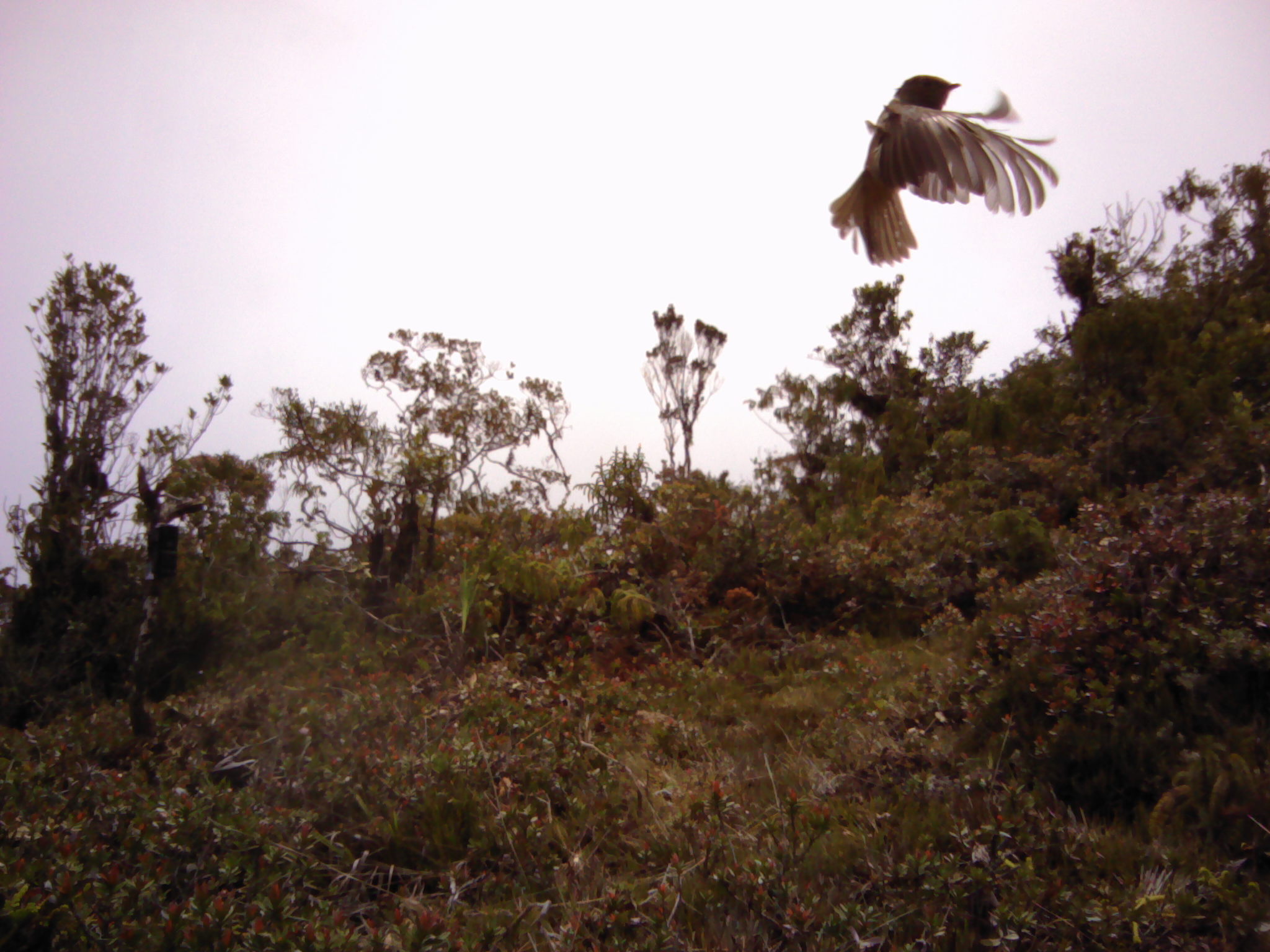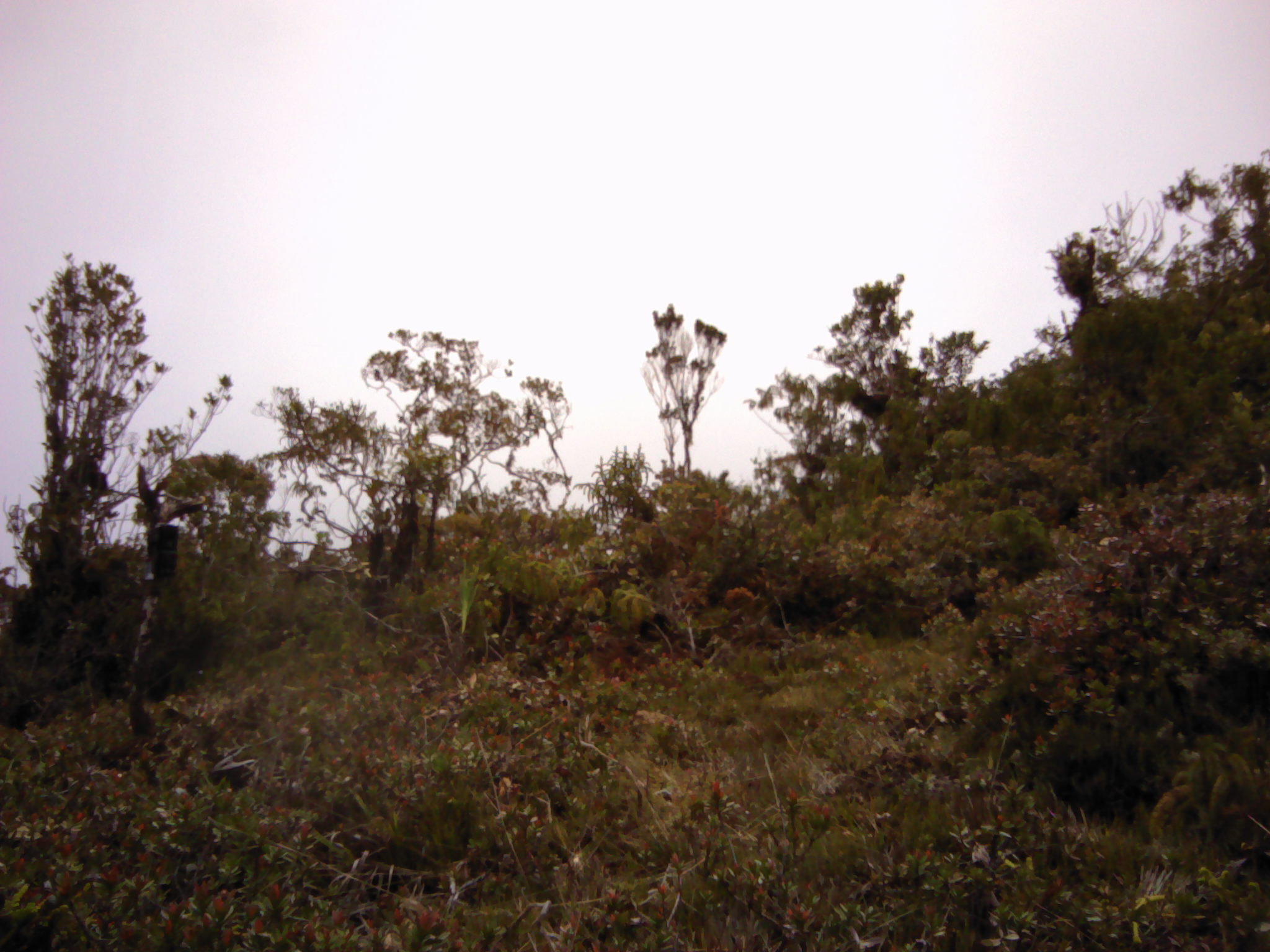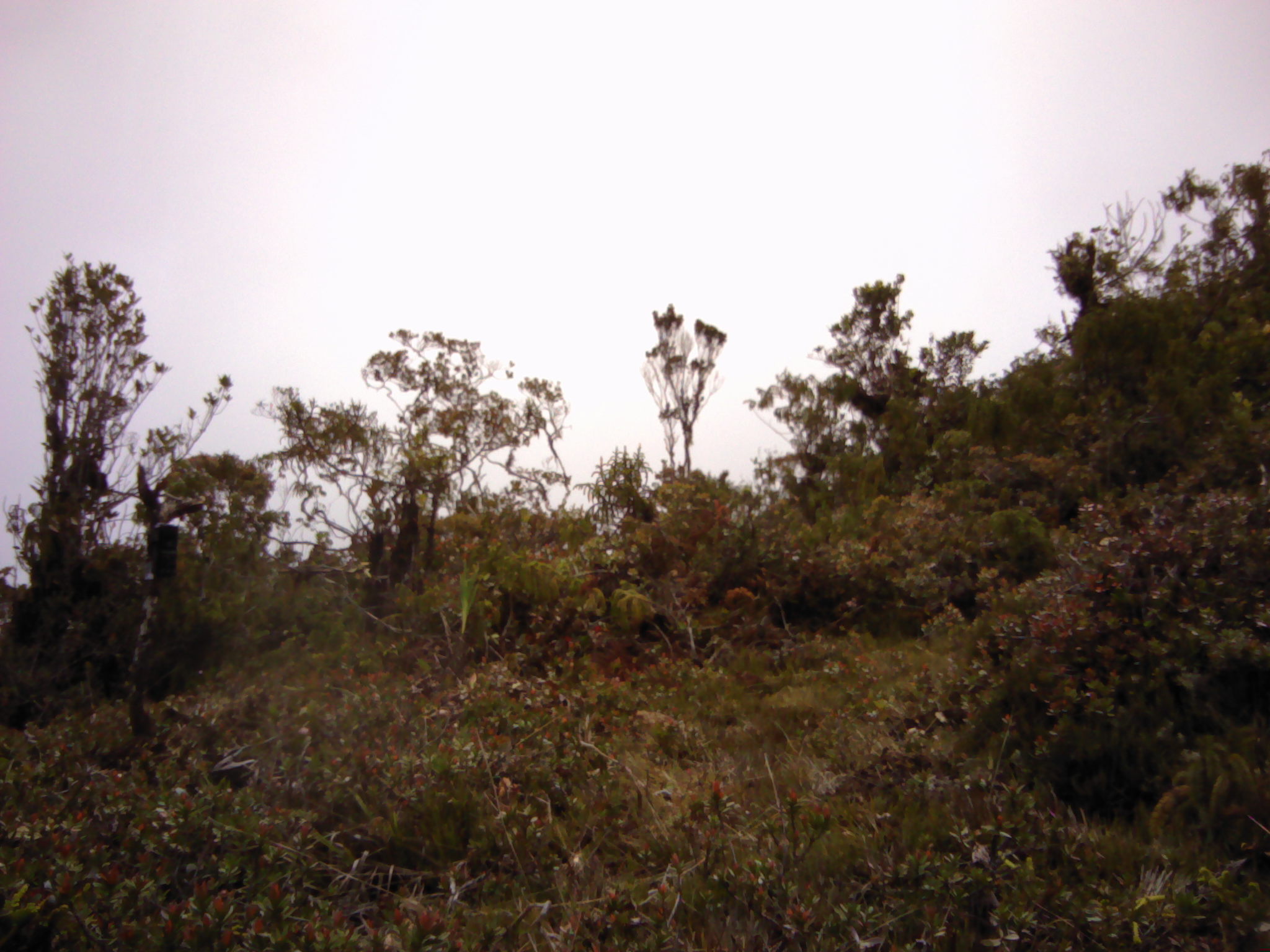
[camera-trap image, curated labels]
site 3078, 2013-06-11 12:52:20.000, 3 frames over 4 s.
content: unidentified animal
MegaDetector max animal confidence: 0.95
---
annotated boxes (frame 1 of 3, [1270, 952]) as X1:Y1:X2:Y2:
unknown: 827:74:1058:268